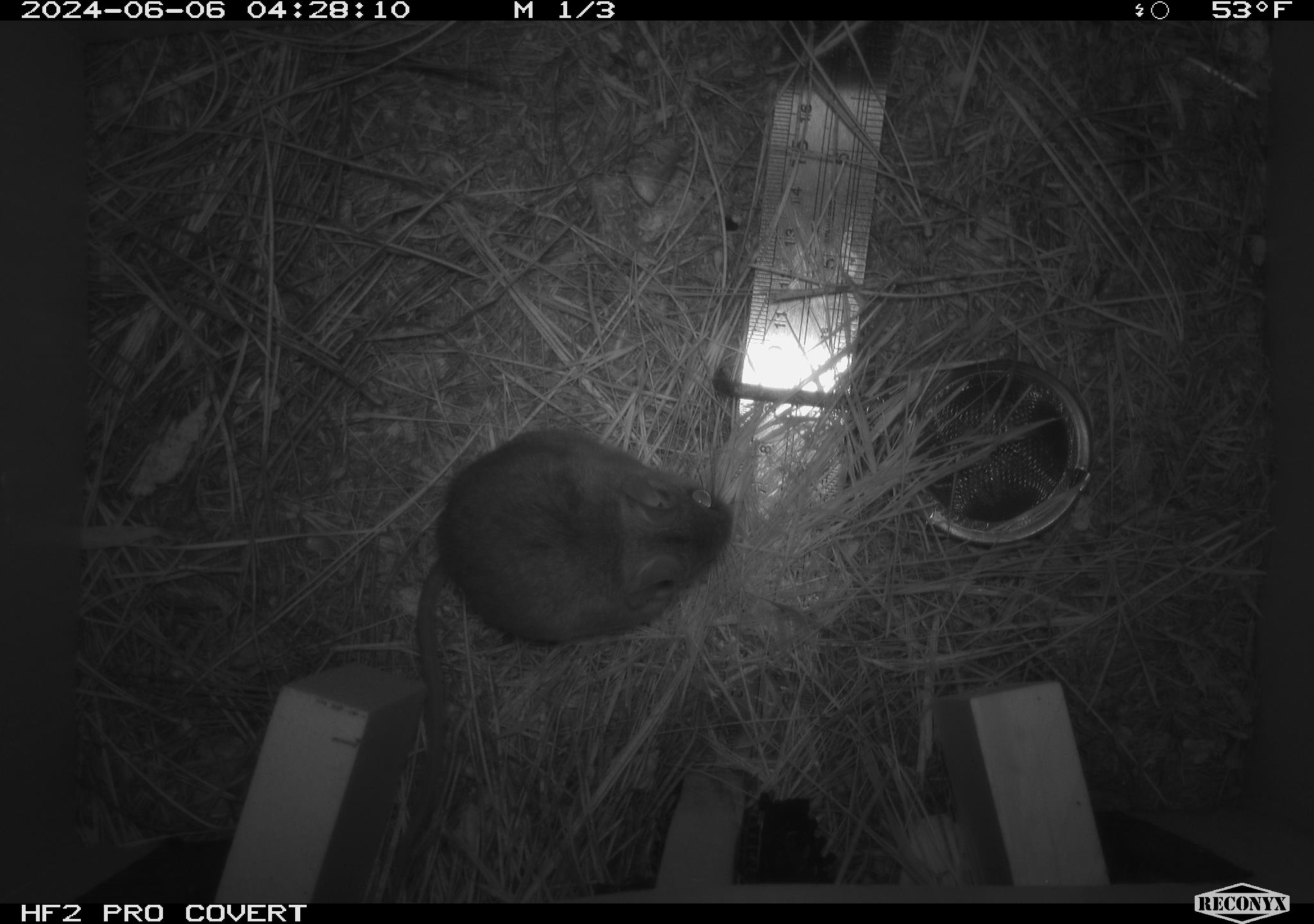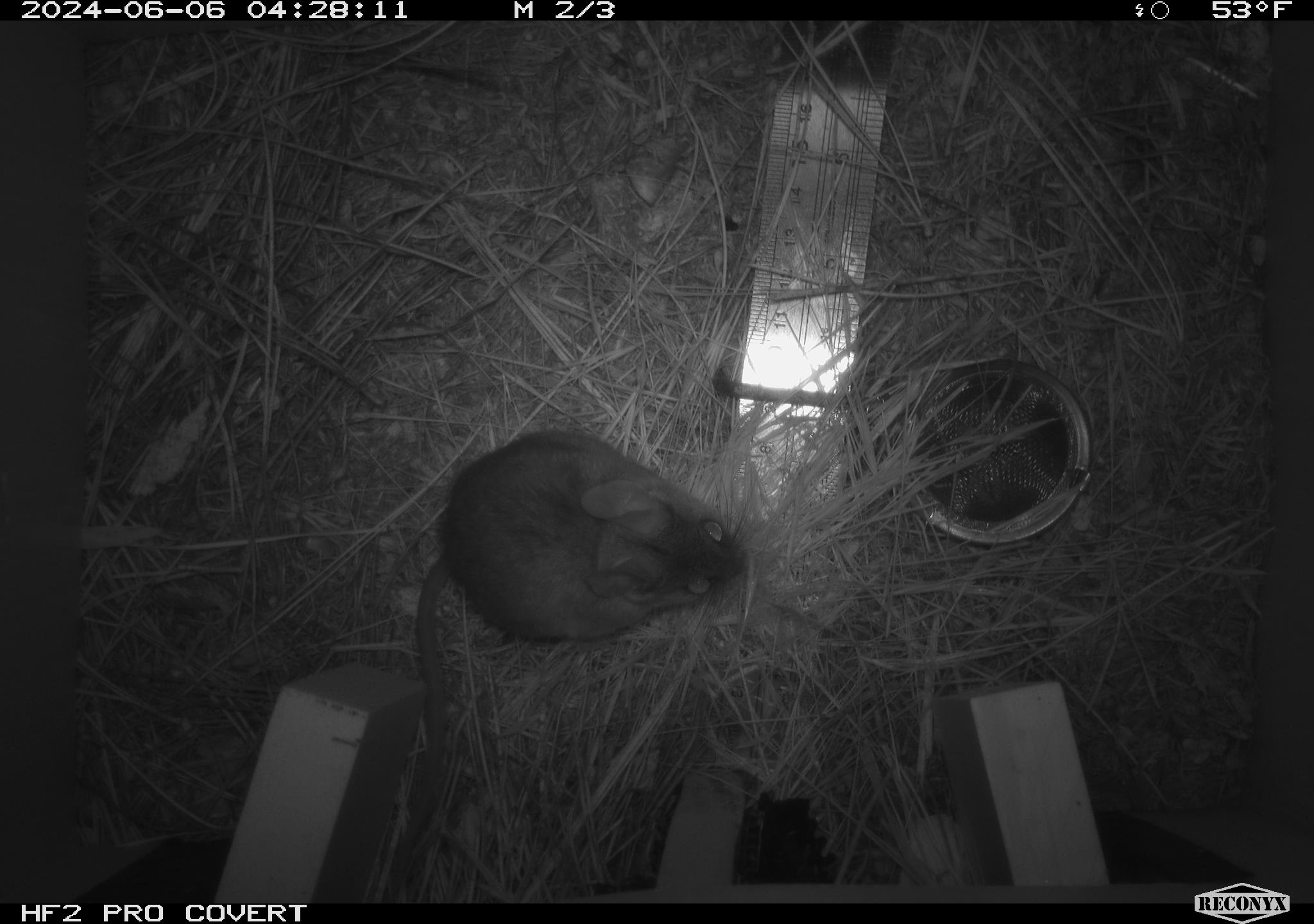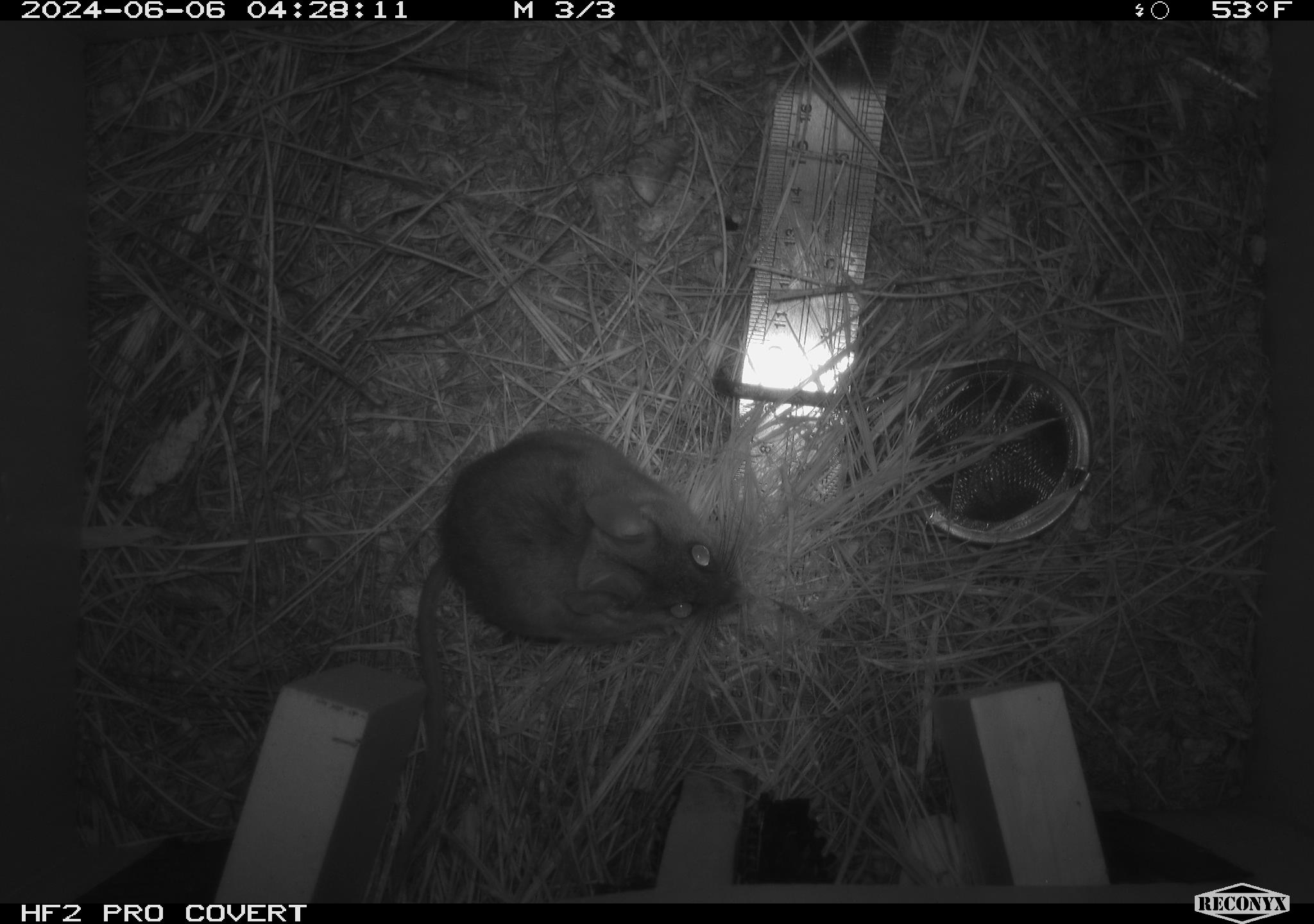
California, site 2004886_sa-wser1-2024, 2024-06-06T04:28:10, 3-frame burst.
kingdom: Animalia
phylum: Chordata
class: Mammalia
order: Rodentia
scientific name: Rodentia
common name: mouse species